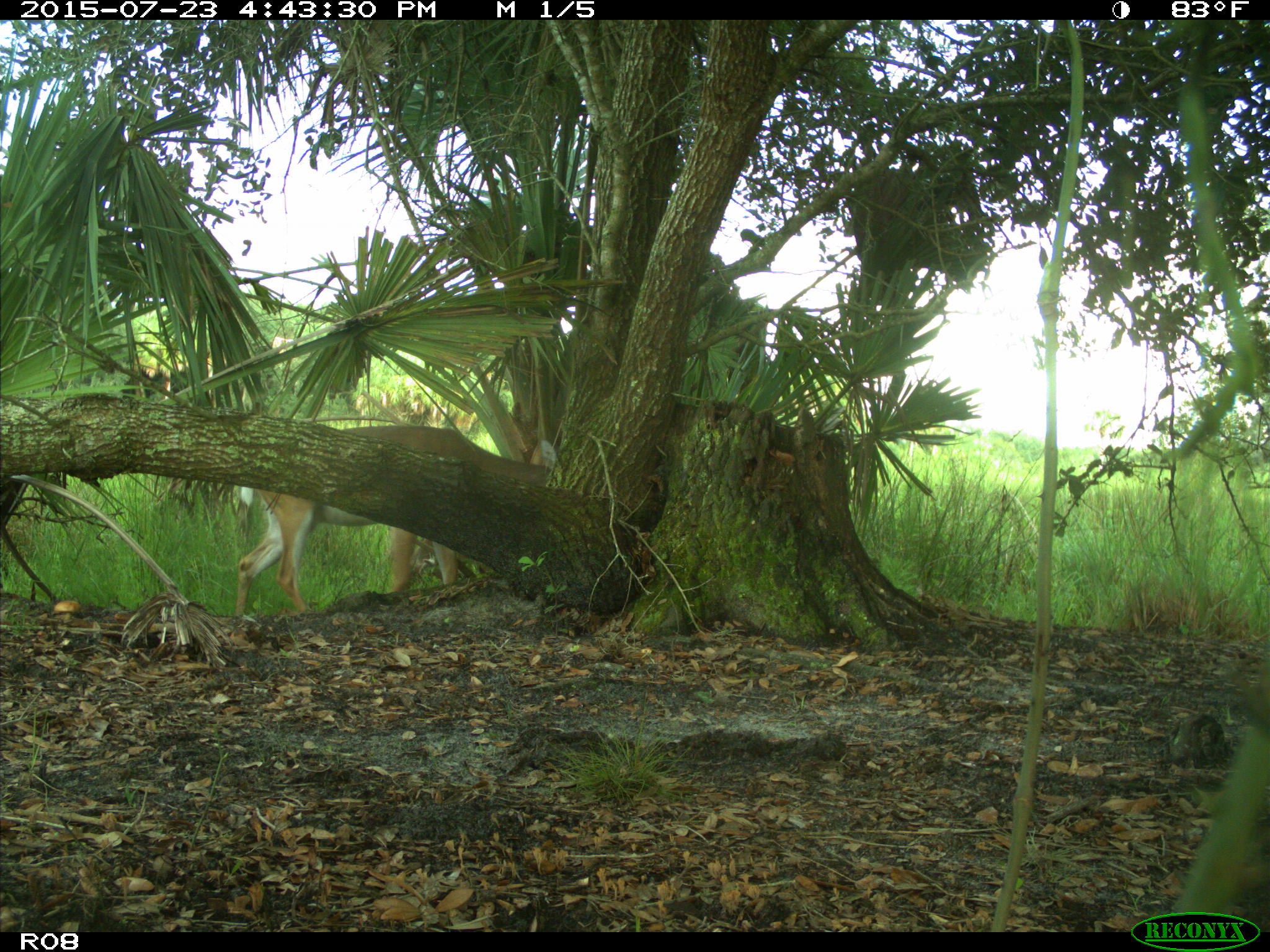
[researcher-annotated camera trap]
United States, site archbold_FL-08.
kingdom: Animalia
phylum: Chordata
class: Mammalia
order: Artiodactyla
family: Cervidae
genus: Odocoileus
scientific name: Odocoileus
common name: deer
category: unidentified deer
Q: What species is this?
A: Unidentified deer (deer) (Odocoileus).